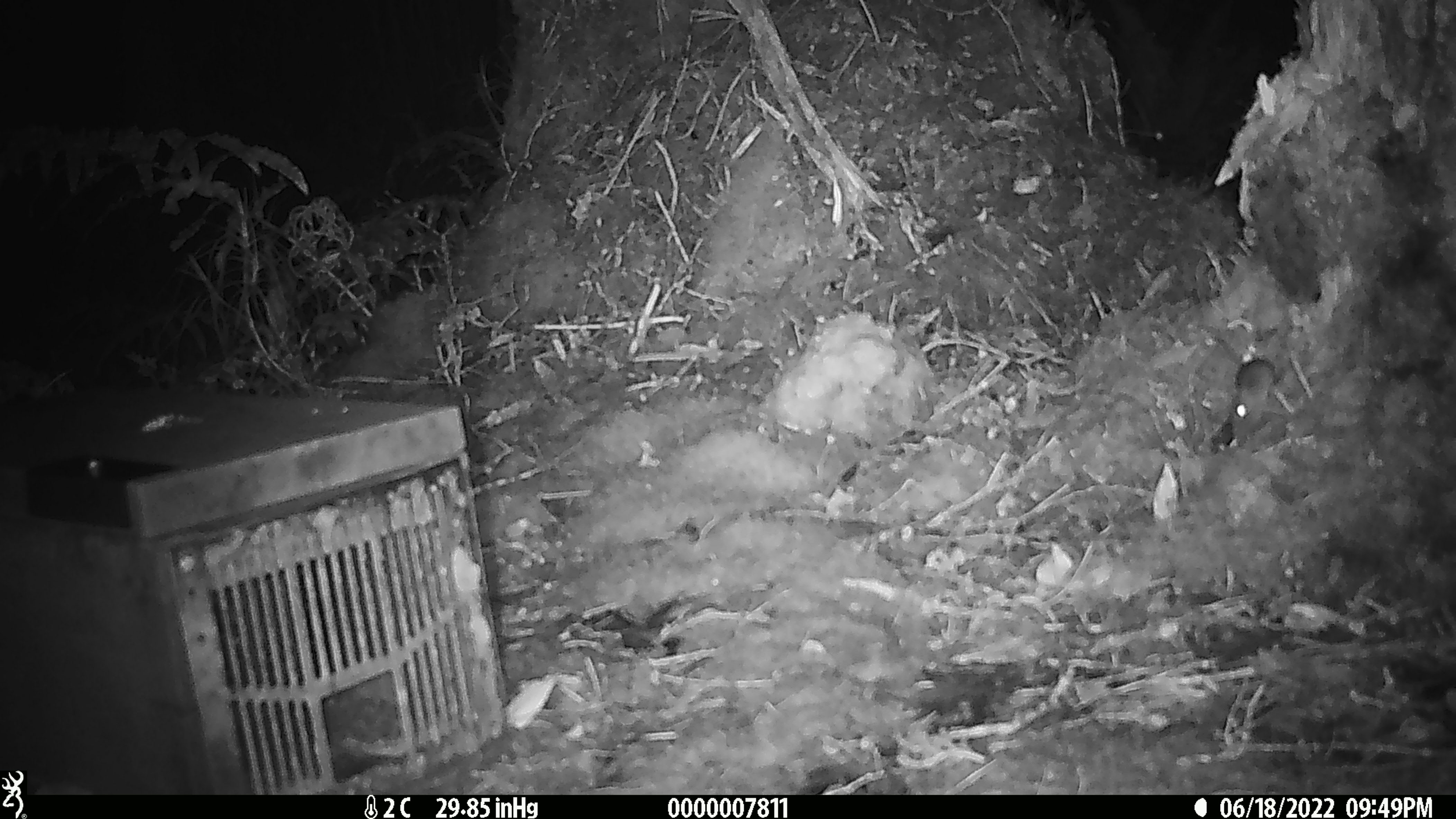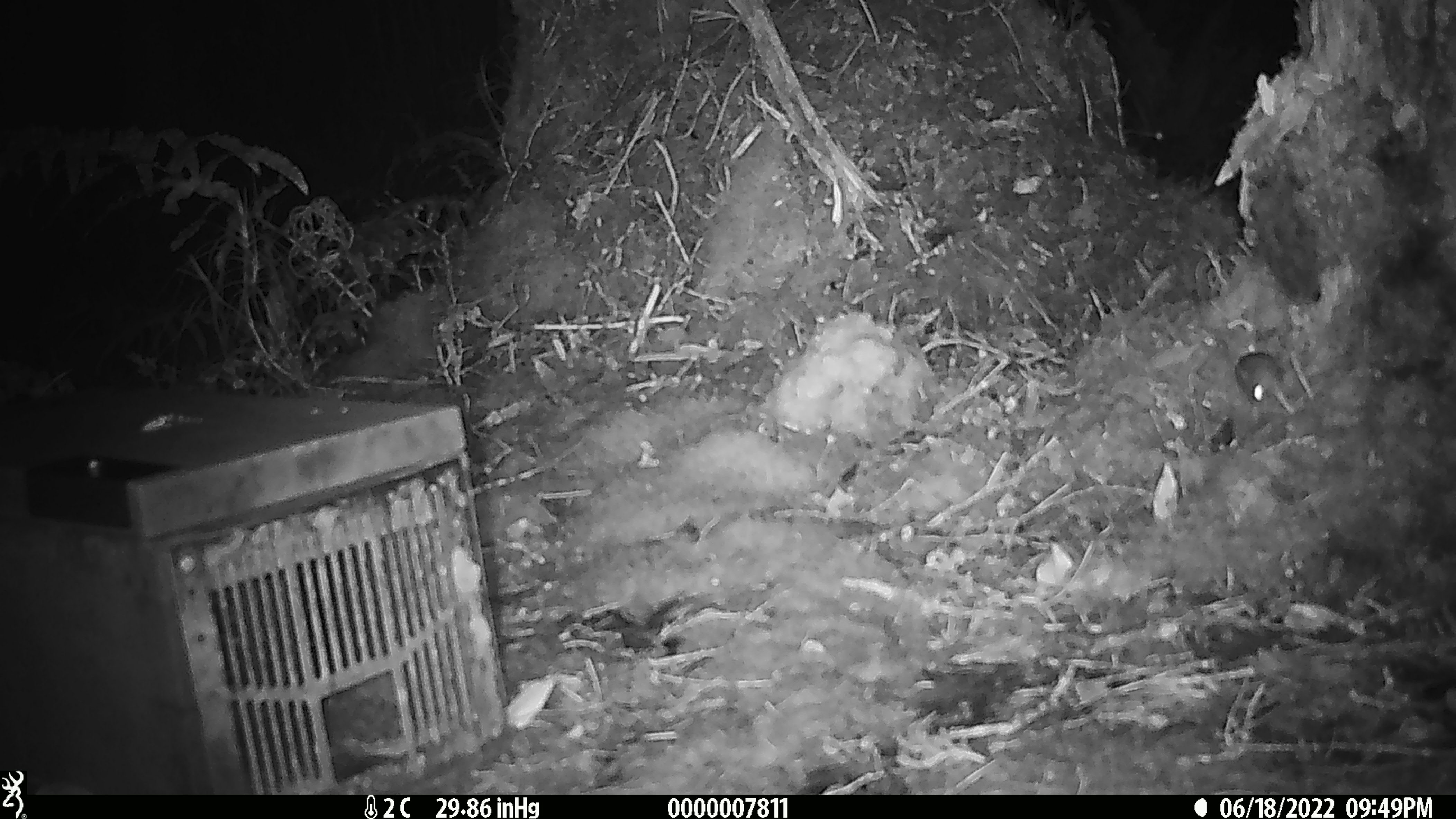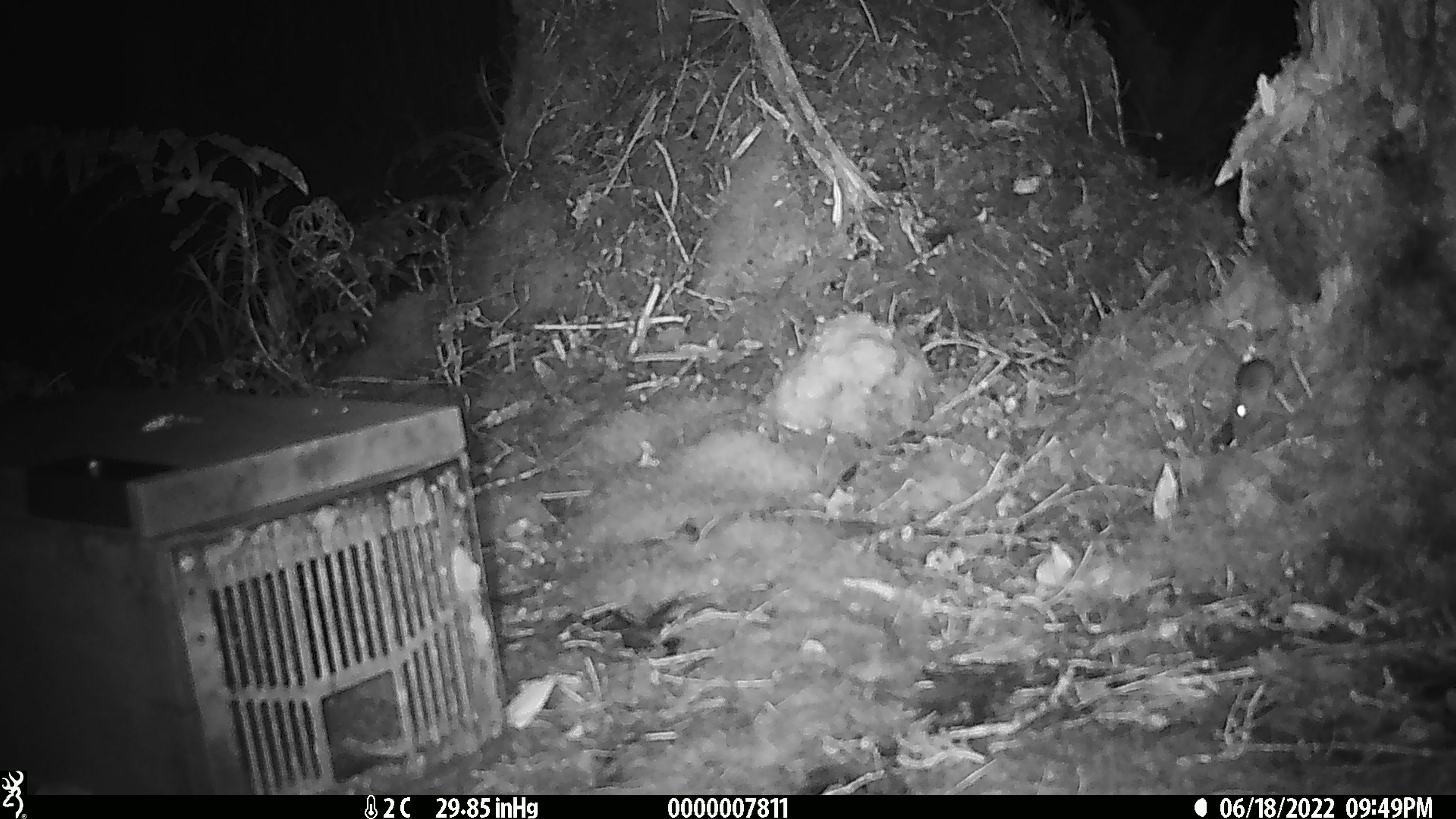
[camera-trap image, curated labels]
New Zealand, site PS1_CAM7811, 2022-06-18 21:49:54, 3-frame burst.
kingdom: Animalia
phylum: Chordata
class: Mammalia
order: Rodentia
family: Muridae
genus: Mus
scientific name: Mus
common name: mouse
Mouse (Mus).